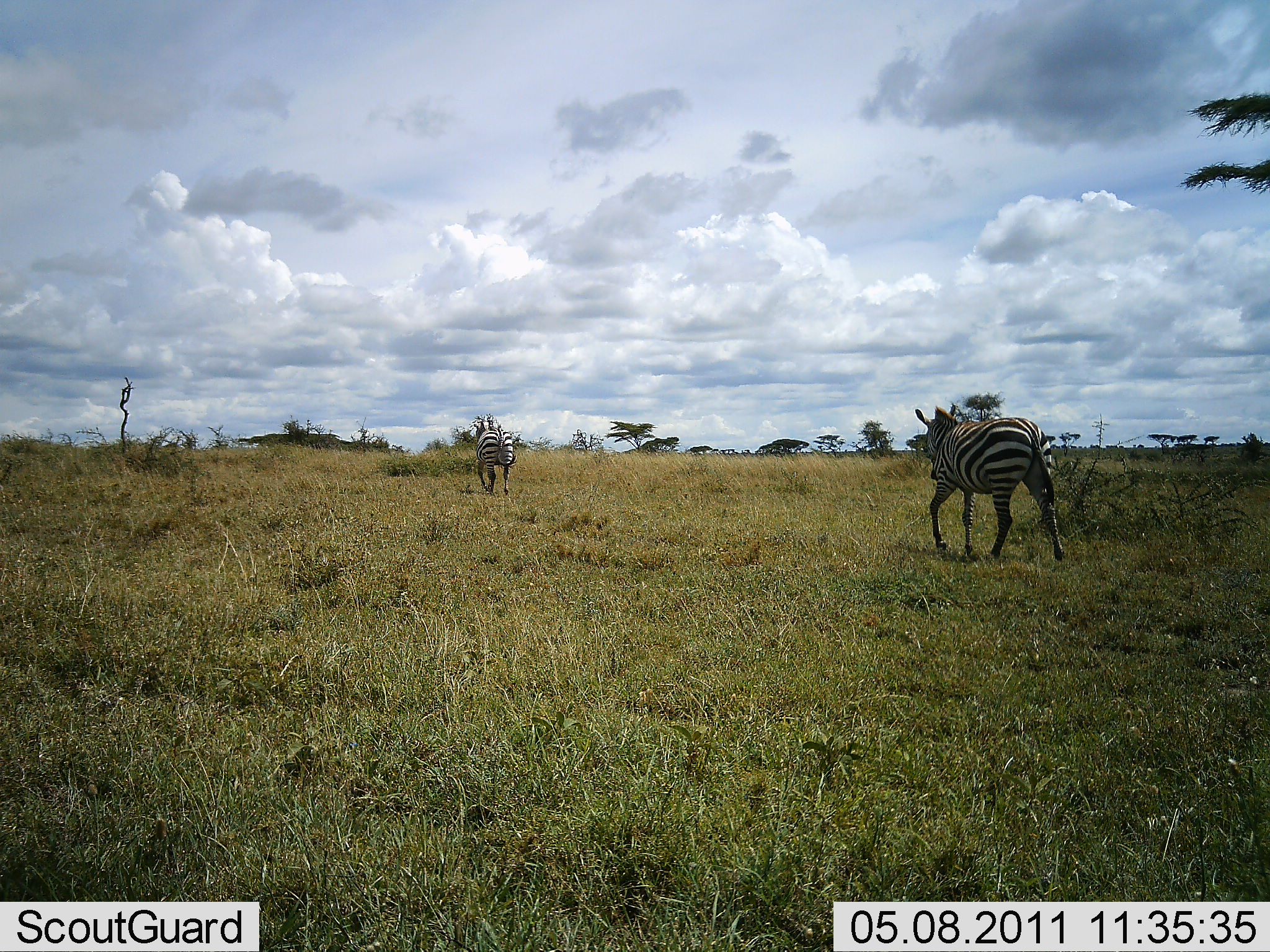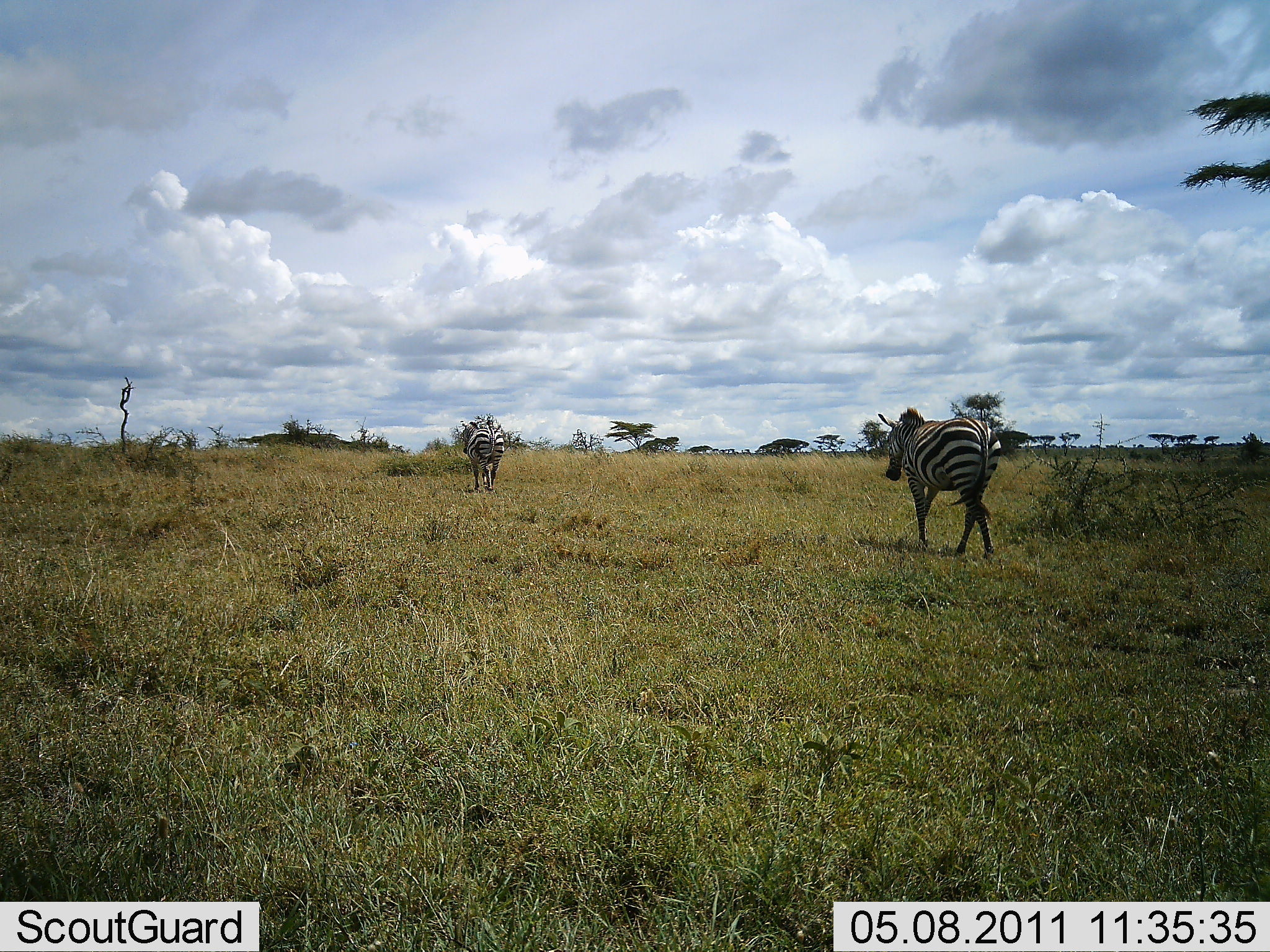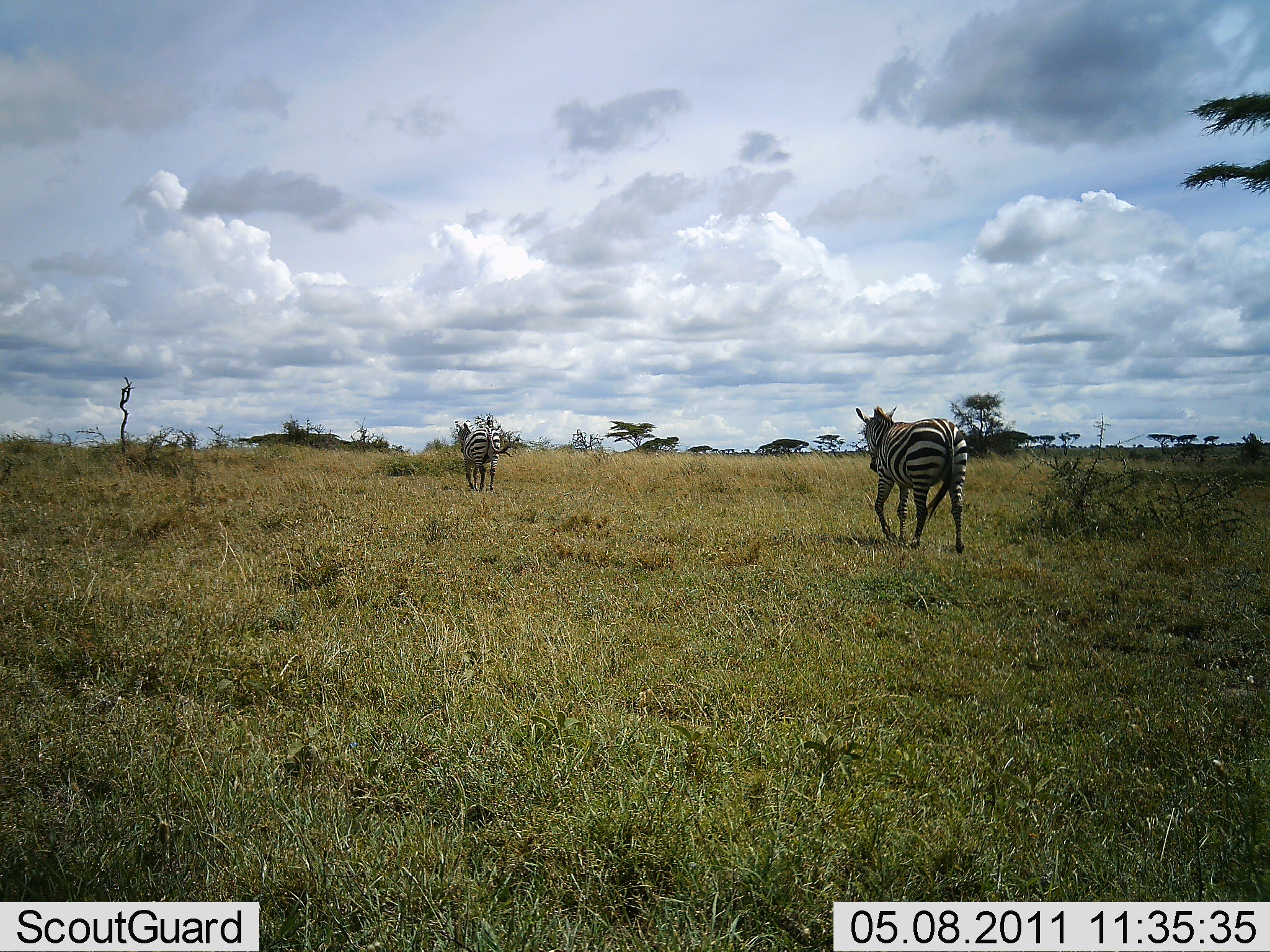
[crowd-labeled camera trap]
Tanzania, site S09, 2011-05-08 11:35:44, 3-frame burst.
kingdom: Animalia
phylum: Chordata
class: Mammalia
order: Perissodactyla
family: Equidae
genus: Equus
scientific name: Equus quagga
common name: plains zebra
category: zebra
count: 2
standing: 0%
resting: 0%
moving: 100%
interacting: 0%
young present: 0%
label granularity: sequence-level